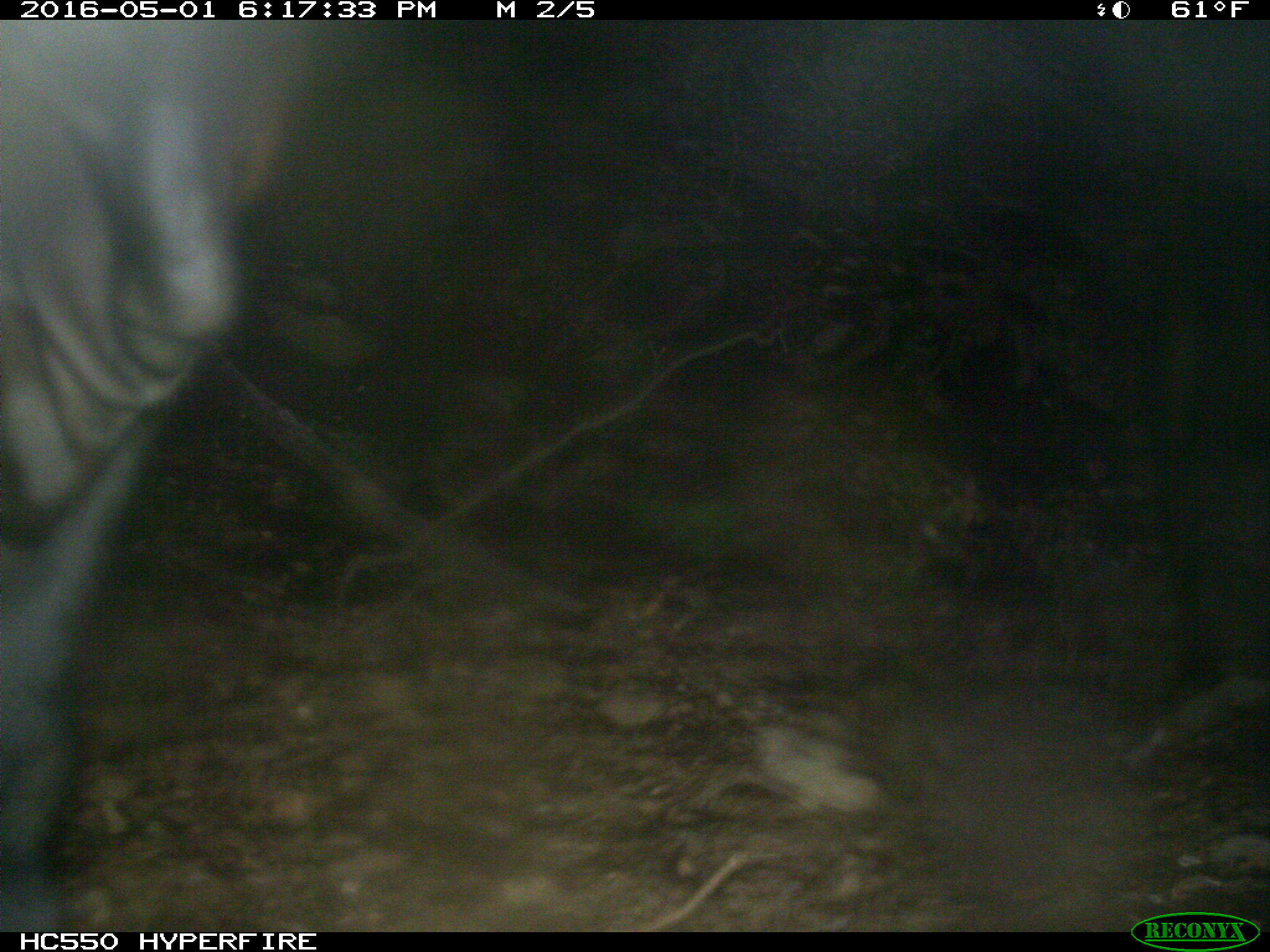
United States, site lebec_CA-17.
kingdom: Animalia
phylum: Chordata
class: Mammalia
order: Artiodactyla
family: Bovidae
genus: Bos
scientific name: Bos taurus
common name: domestic cow